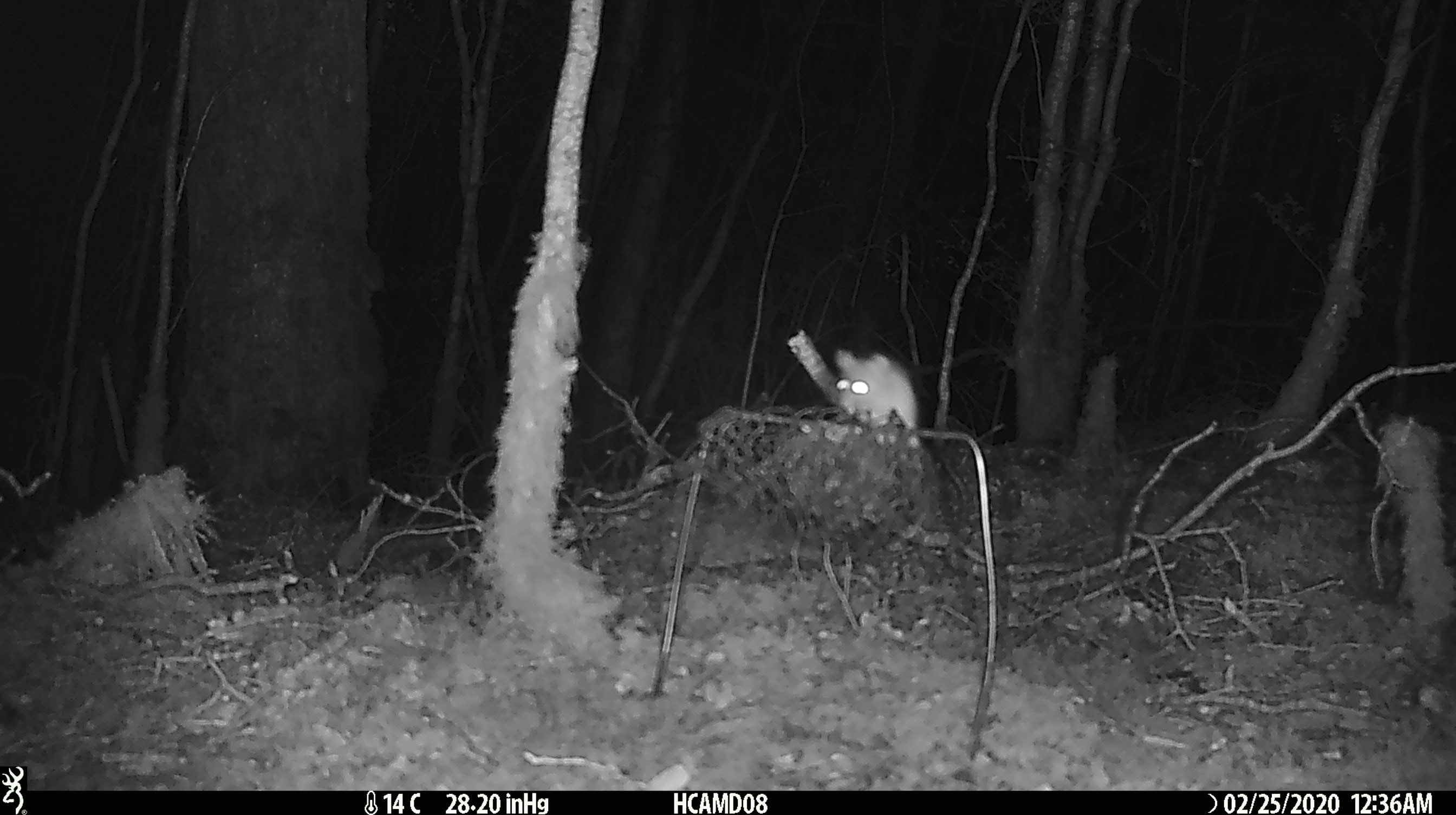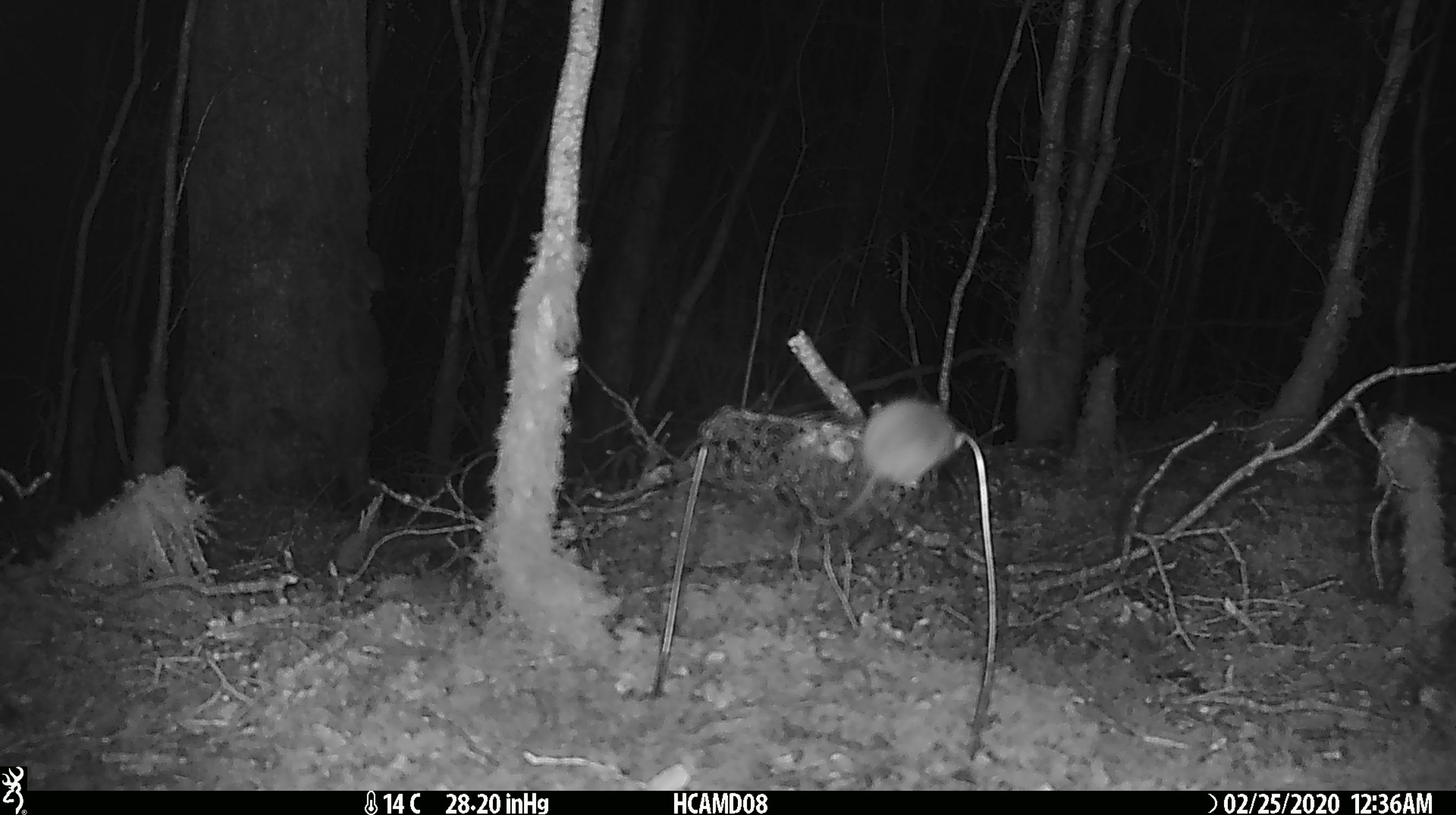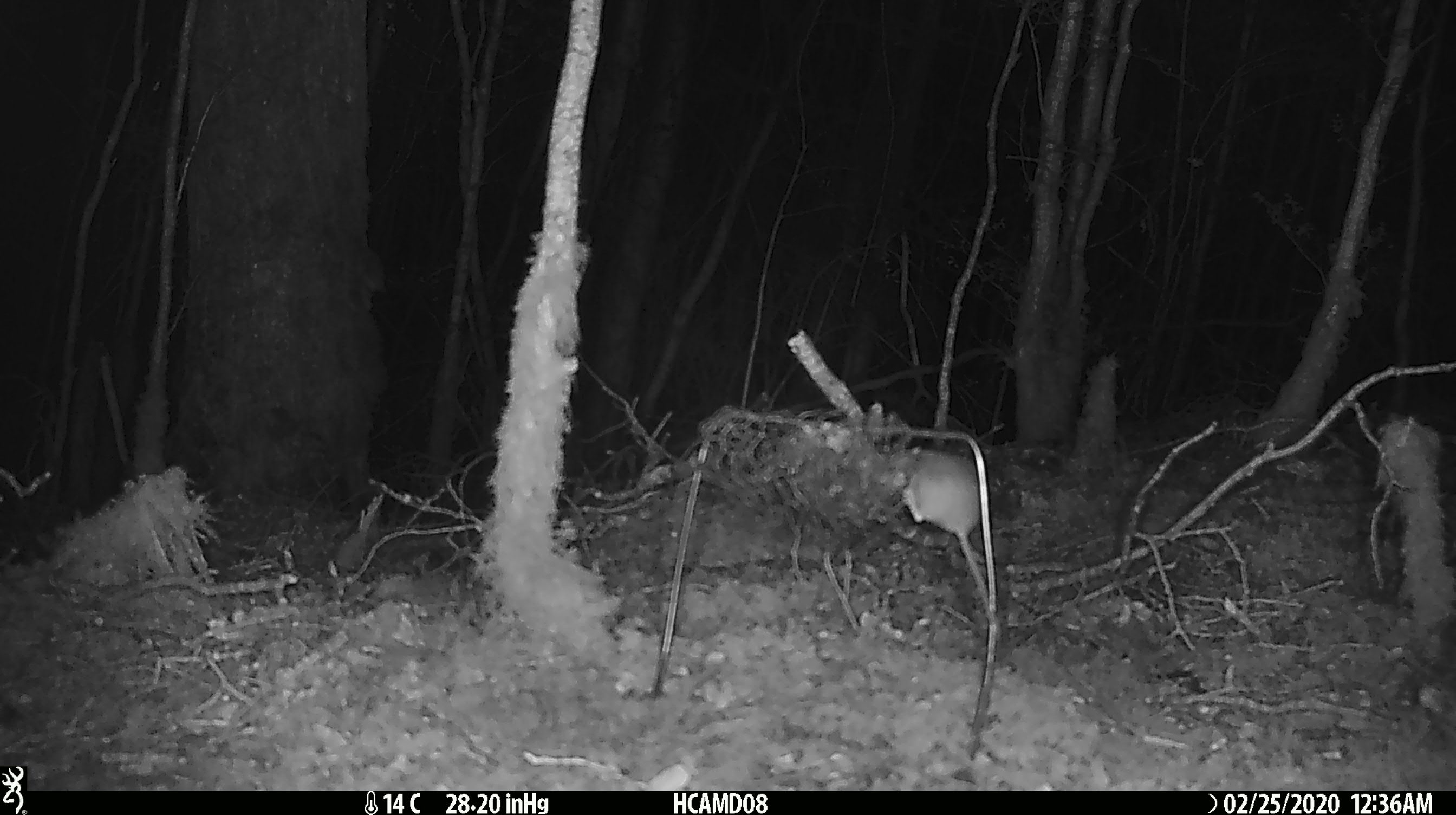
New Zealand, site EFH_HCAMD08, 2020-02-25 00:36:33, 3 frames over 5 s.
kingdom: Animalia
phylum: Chordata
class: Mammalia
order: Rodentia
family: Muridae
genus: Mus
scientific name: Mus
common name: mouse